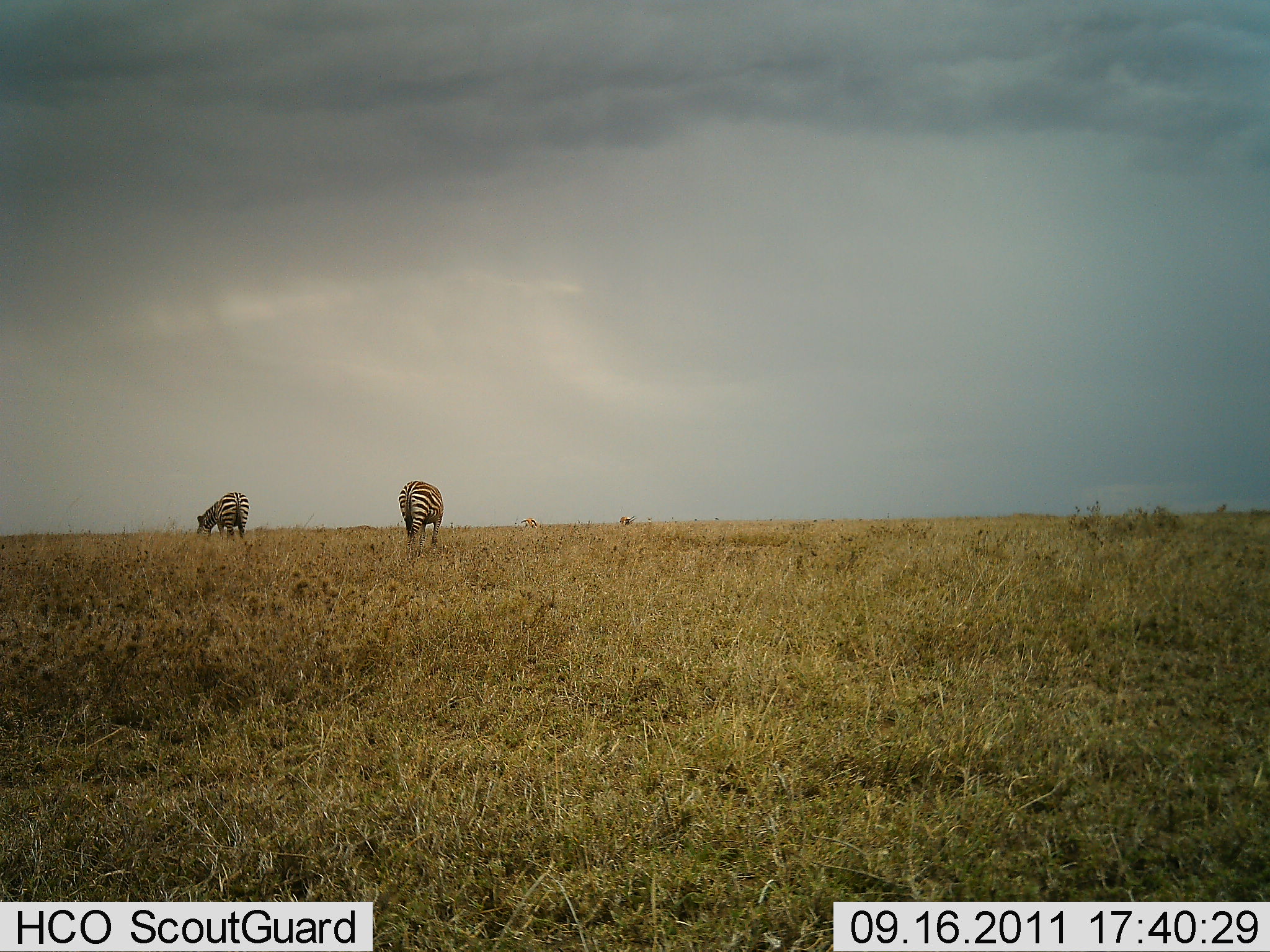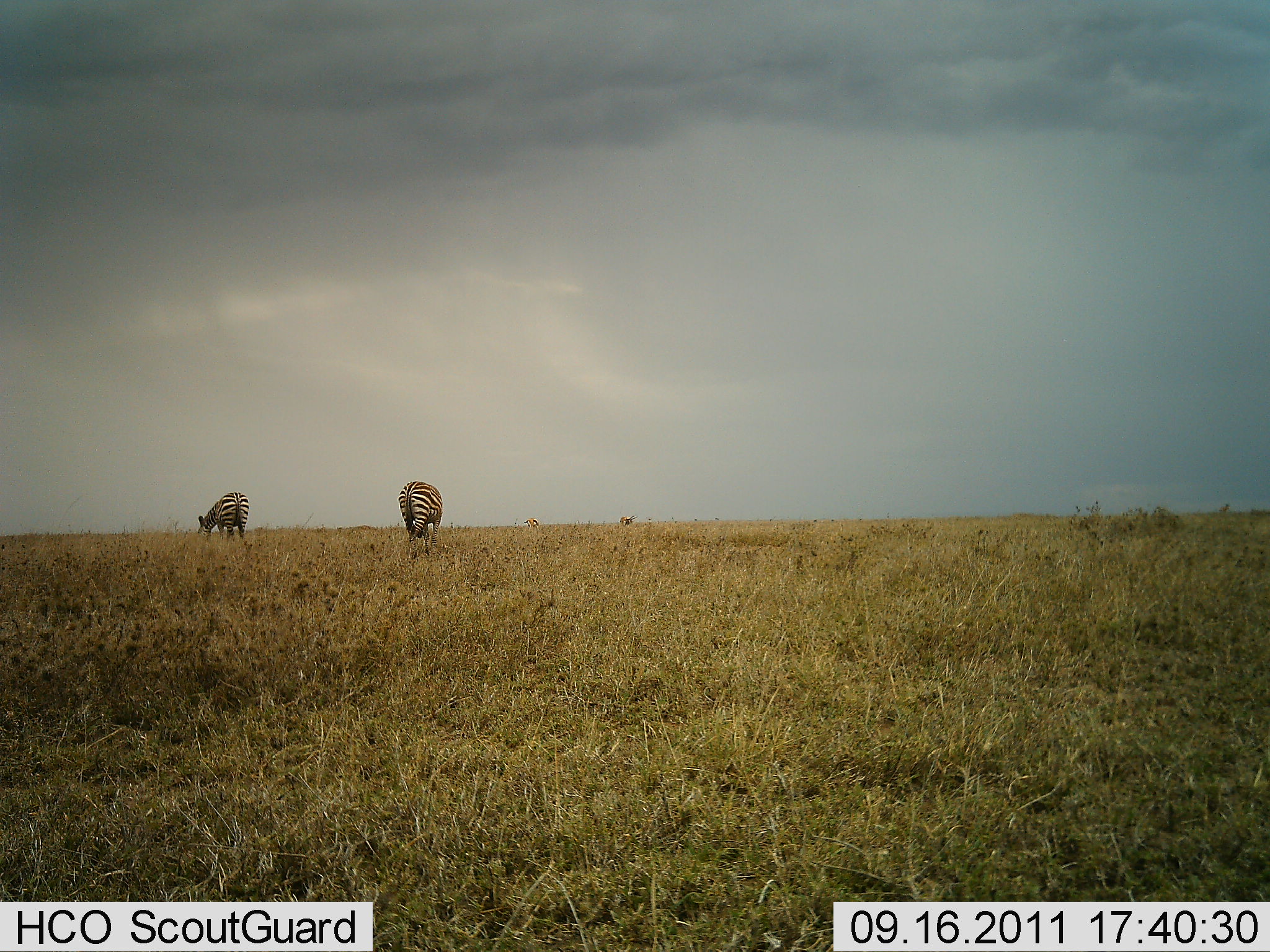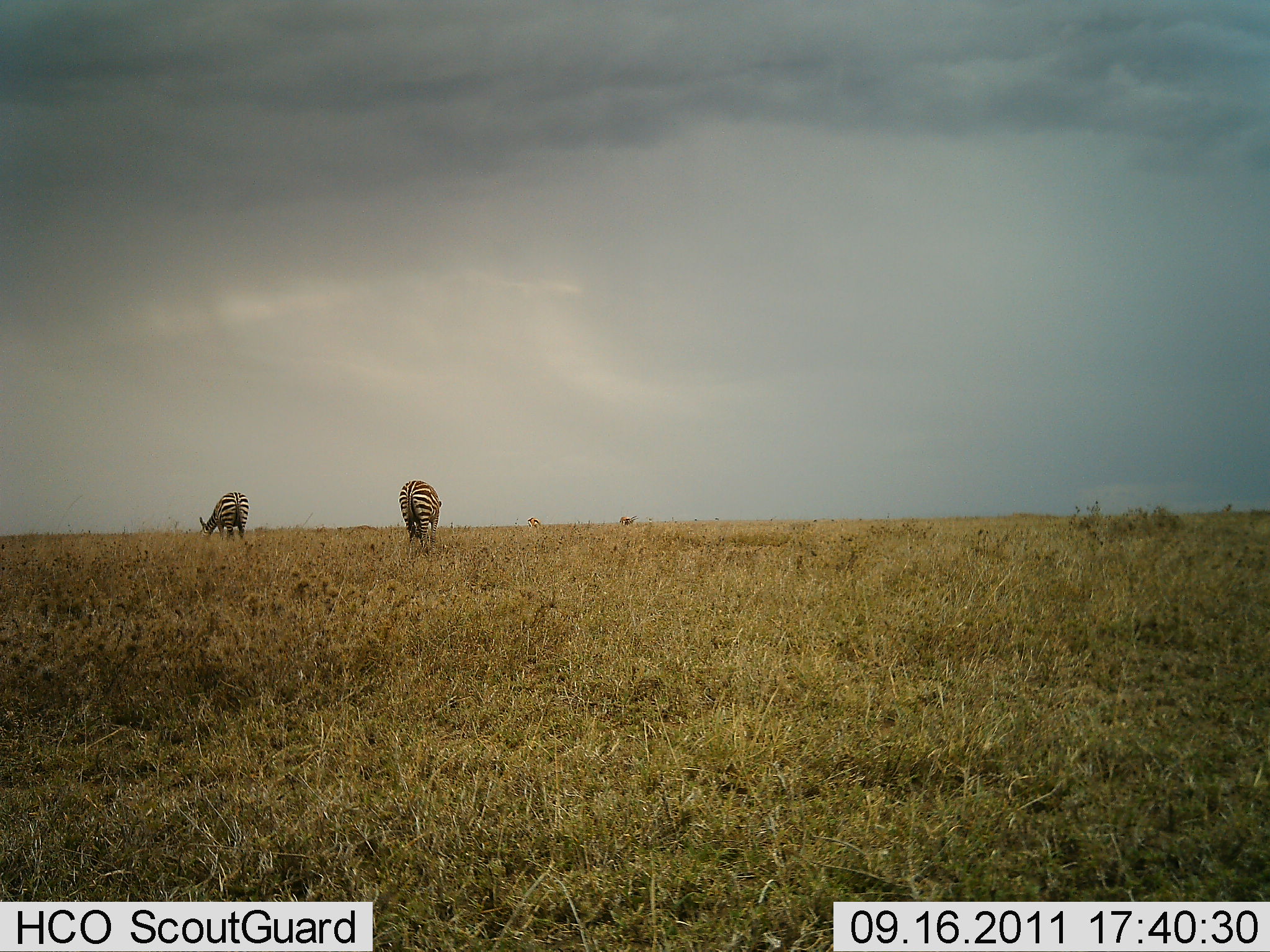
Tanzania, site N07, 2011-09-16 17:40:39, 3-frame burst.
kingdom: Animalia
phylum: Chordata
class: Mammalia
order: Perissodactyla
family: Equidae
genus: Equus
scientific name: Equus quagga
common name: plains zebra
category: zebra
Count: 2.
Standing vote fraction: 31%.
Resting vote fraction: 0%.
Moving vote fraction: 0%.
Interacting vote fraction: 0%.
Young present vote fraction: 0%.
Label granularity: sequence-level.